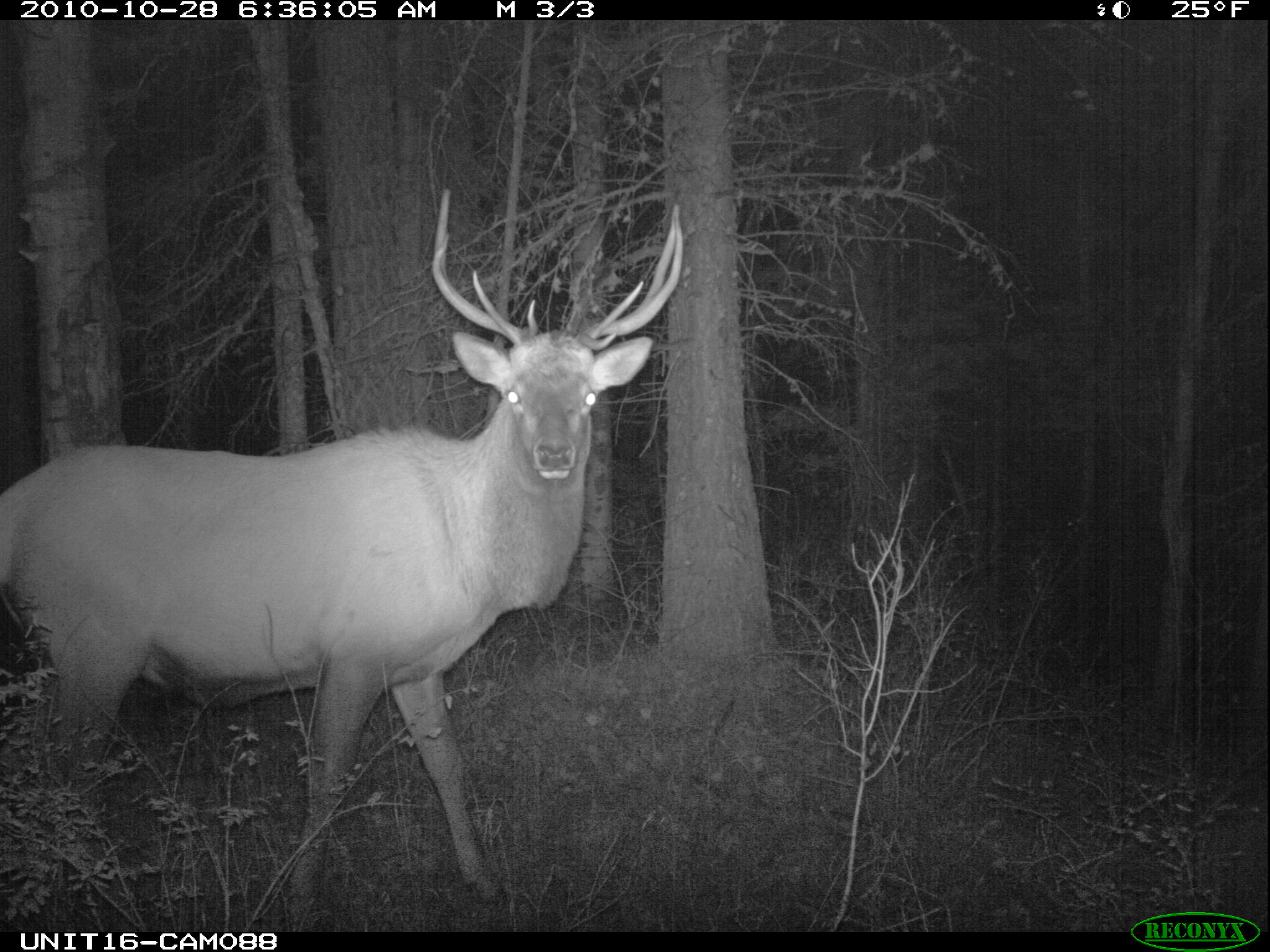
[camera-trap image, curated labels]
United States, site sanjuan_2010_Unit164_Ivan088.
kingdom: Animalia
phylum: Chordata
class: Mammalia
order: Artiodactyla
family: Cervidae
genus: Cervus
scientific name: Cervus elaphus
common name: red deer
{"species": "Cervus elaphus (red deer)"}